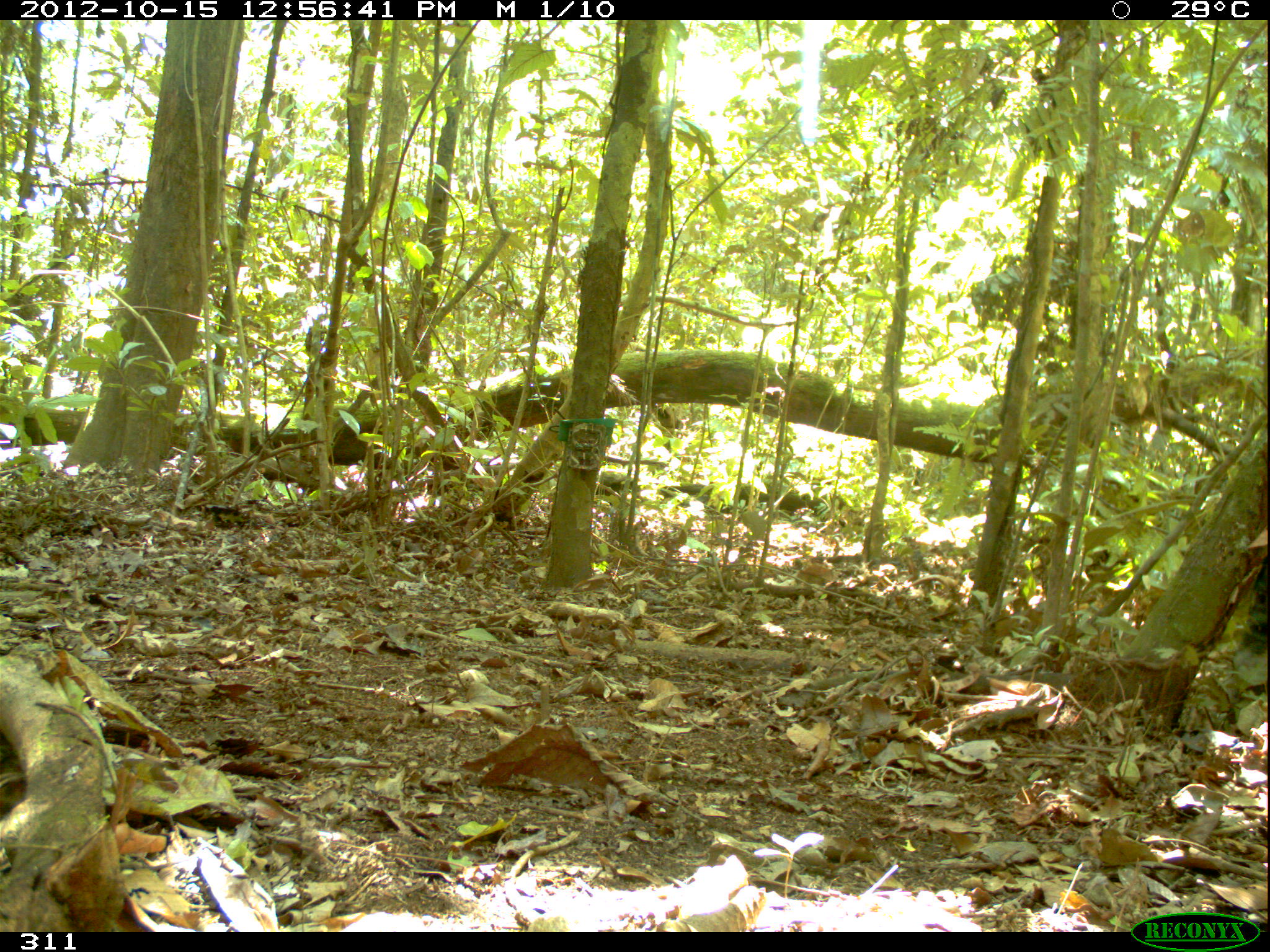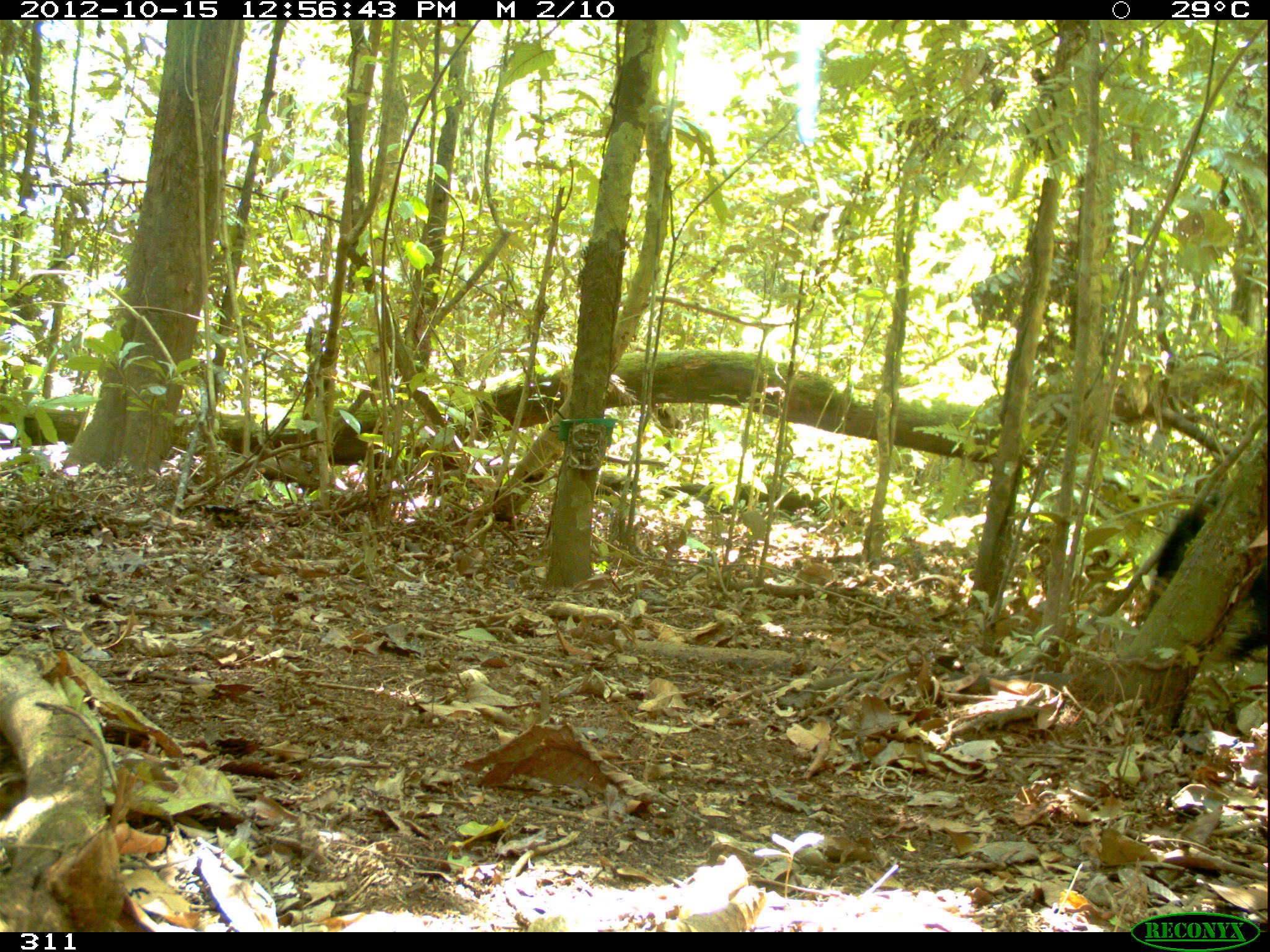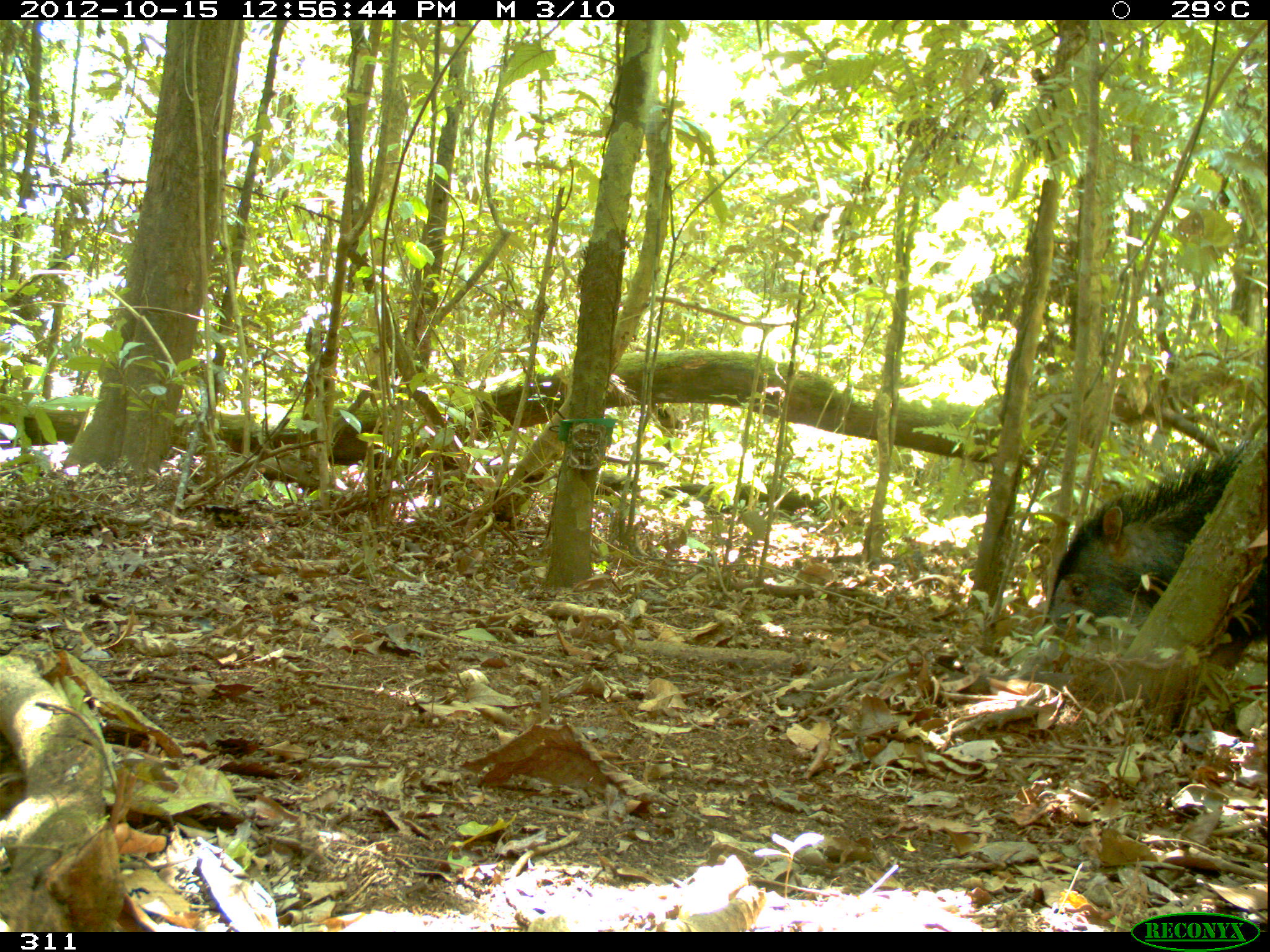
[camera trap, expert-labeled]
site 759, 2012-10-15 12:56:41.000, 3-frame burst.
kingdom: Animalia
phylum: Chordata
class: Mammalia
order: Artiodactyla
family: Tayassuidae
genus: Tayassu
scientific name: Tayassu pecari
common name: white-lipped peccary